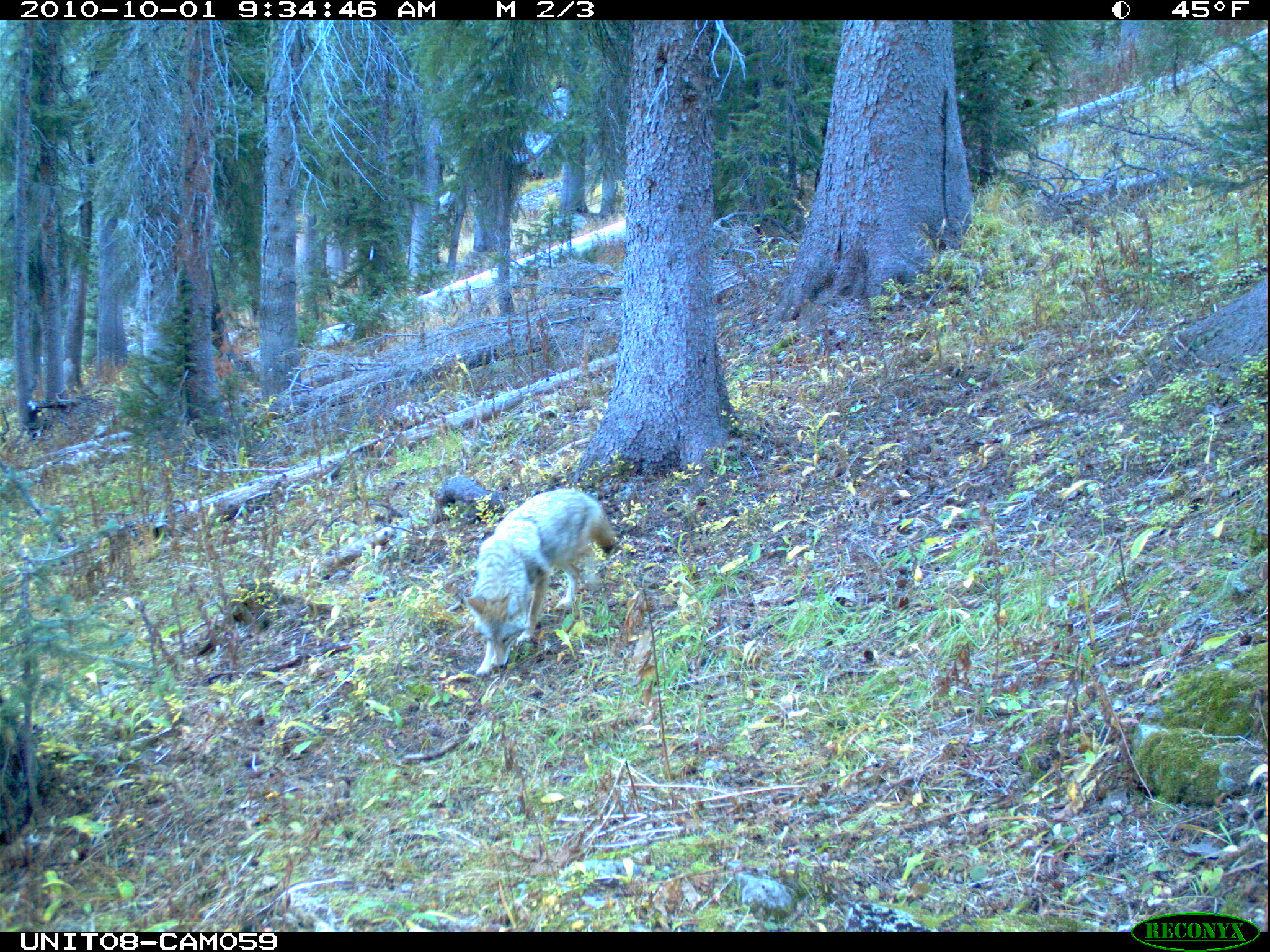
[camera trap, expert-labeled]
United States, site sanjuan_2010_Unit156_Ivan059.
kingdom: Animalia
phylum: Chordata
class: Mammalia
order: Carnivora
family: Canidae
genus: Canis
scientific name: Canis latrans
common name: coyote